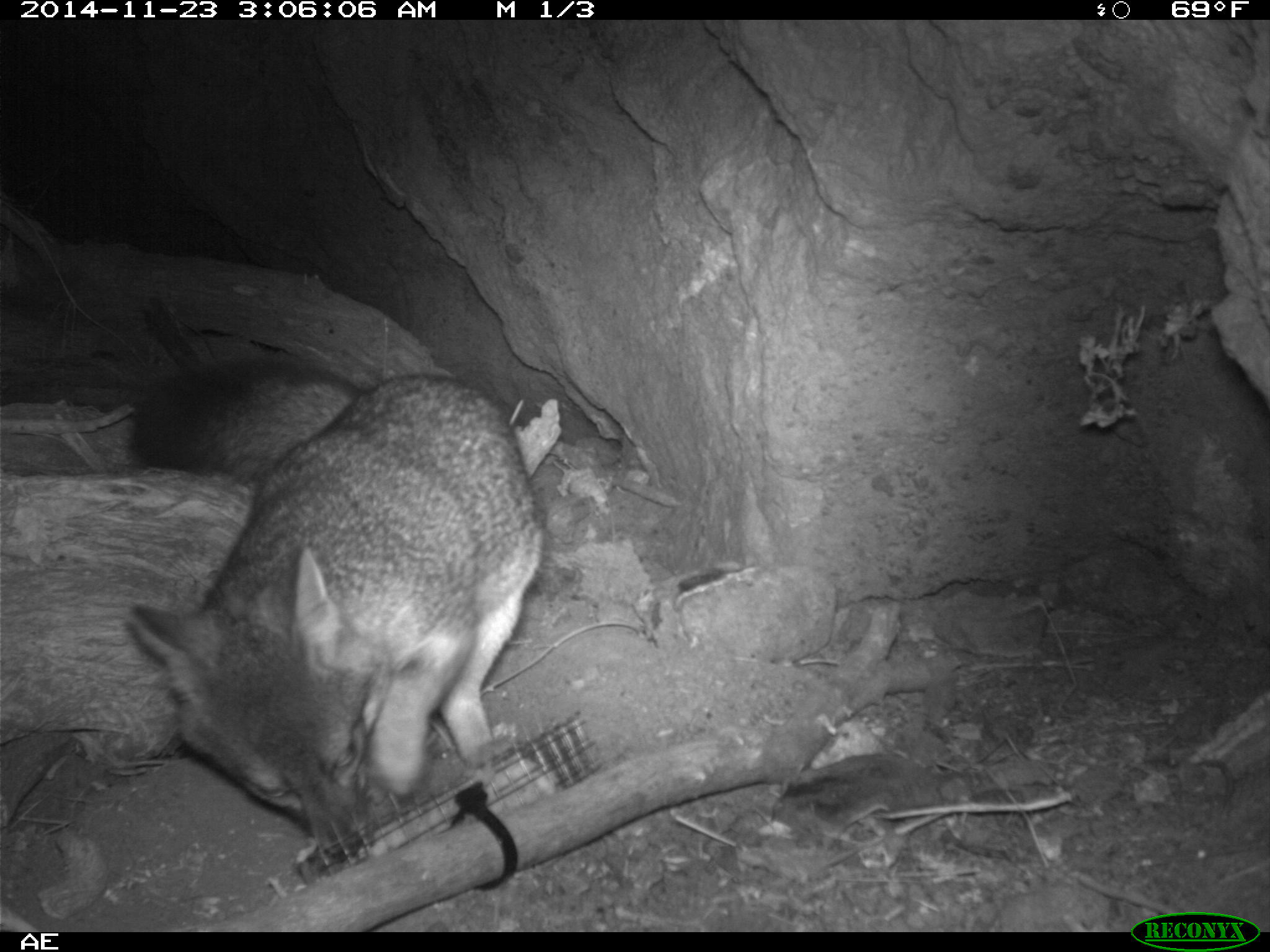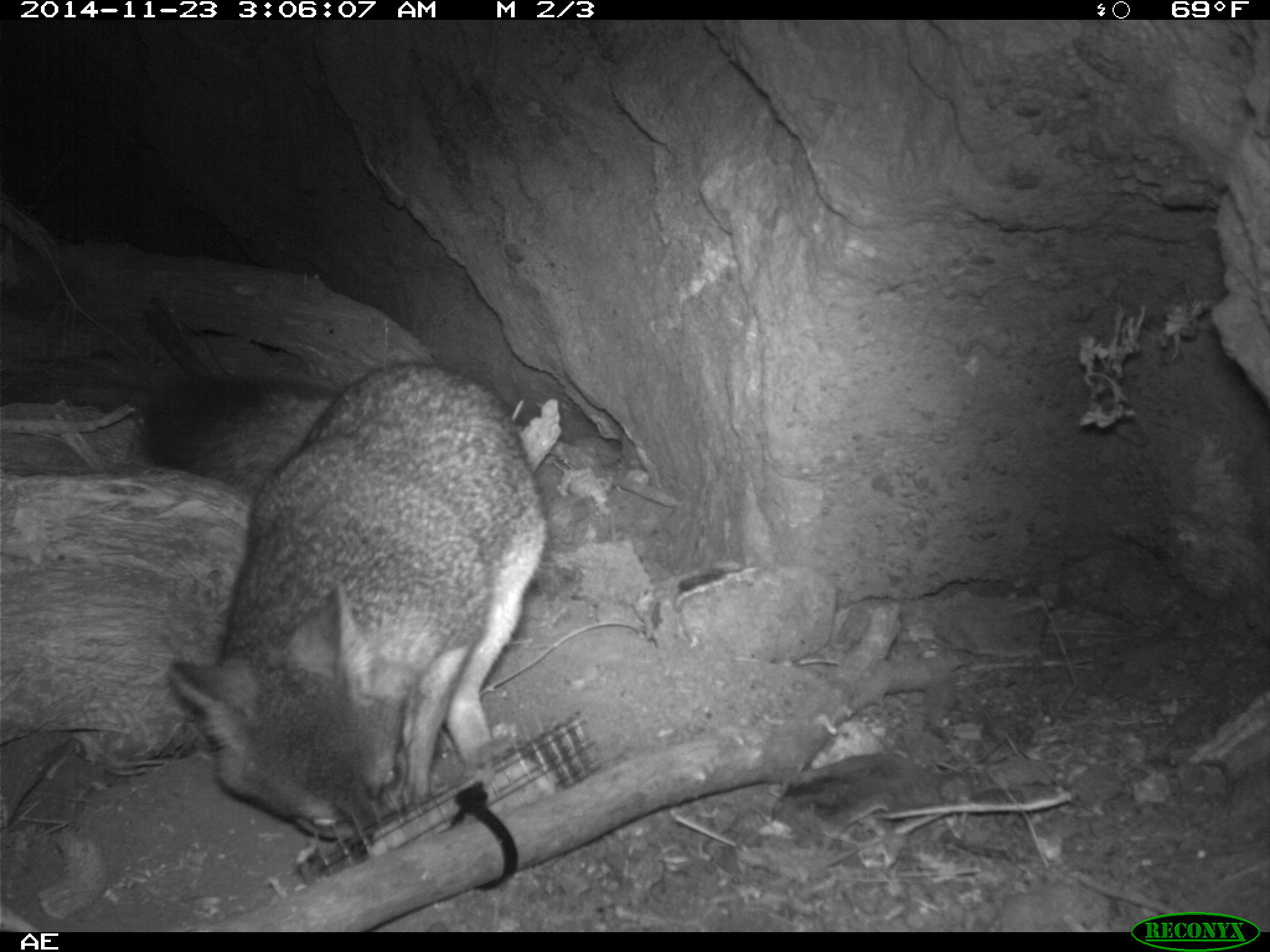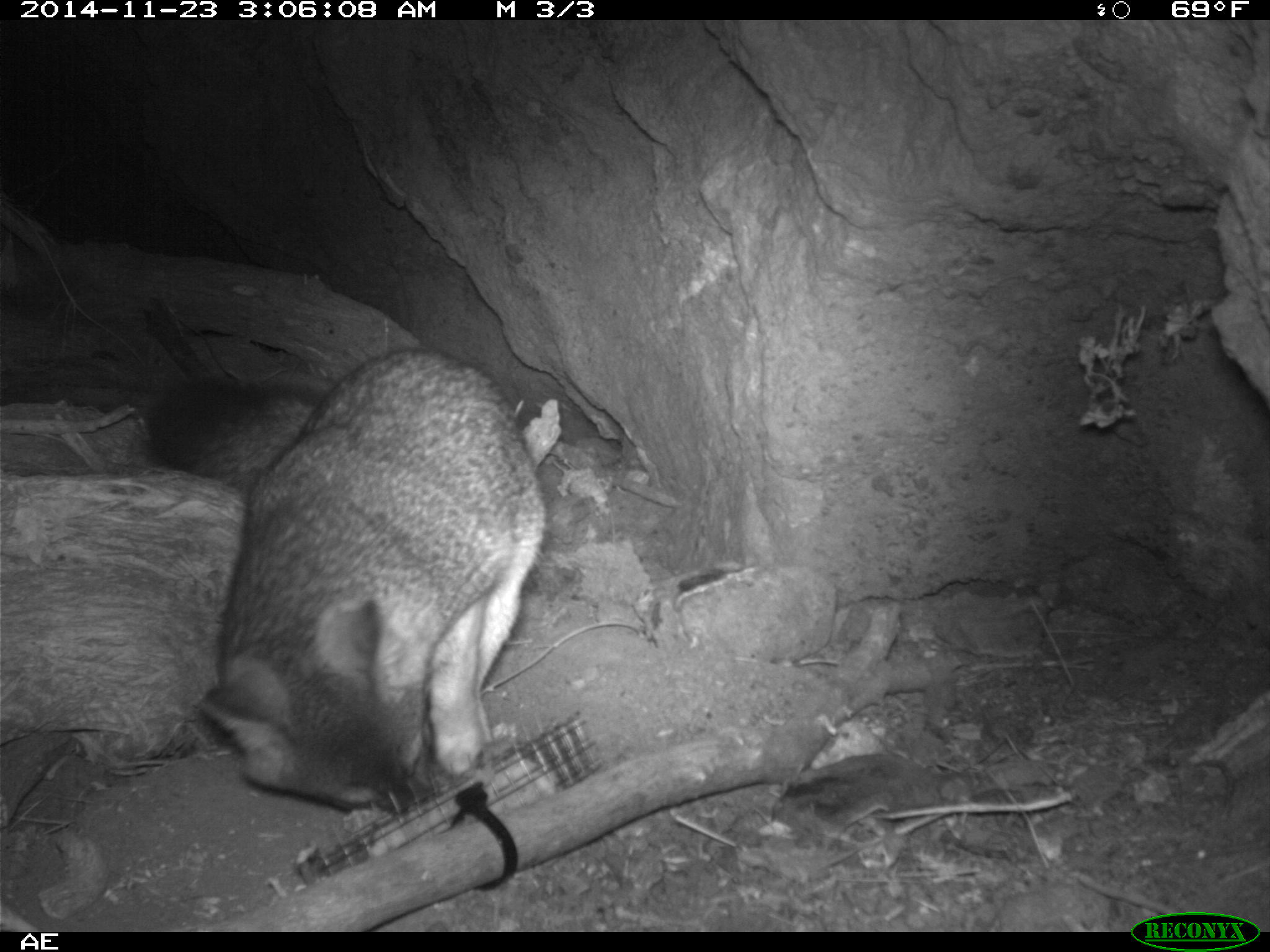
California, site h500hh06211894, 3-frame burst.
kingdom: Animalia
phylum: Chordata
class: Mammalia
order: Carnivora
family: Canidae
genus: Urocyon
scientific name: Urocyon littoralis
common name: island fox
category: fox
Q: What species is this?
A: Fox (island fox) (Urocyon littoralis).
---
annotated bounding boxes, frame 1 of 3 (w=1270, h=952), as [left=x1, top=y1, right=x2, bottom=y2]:
fox: [left=128, top=356, right=543, bottom=858]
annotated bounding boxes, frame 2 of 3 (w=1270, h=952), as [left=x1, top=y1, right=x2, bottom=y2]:
fox: [left=138, top=363, right=546, bottom=839]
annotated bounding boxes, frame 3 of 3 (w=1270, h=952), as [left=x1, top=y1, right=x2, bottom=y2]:
fox: [left=140, top=344, right=551, bottom=816]